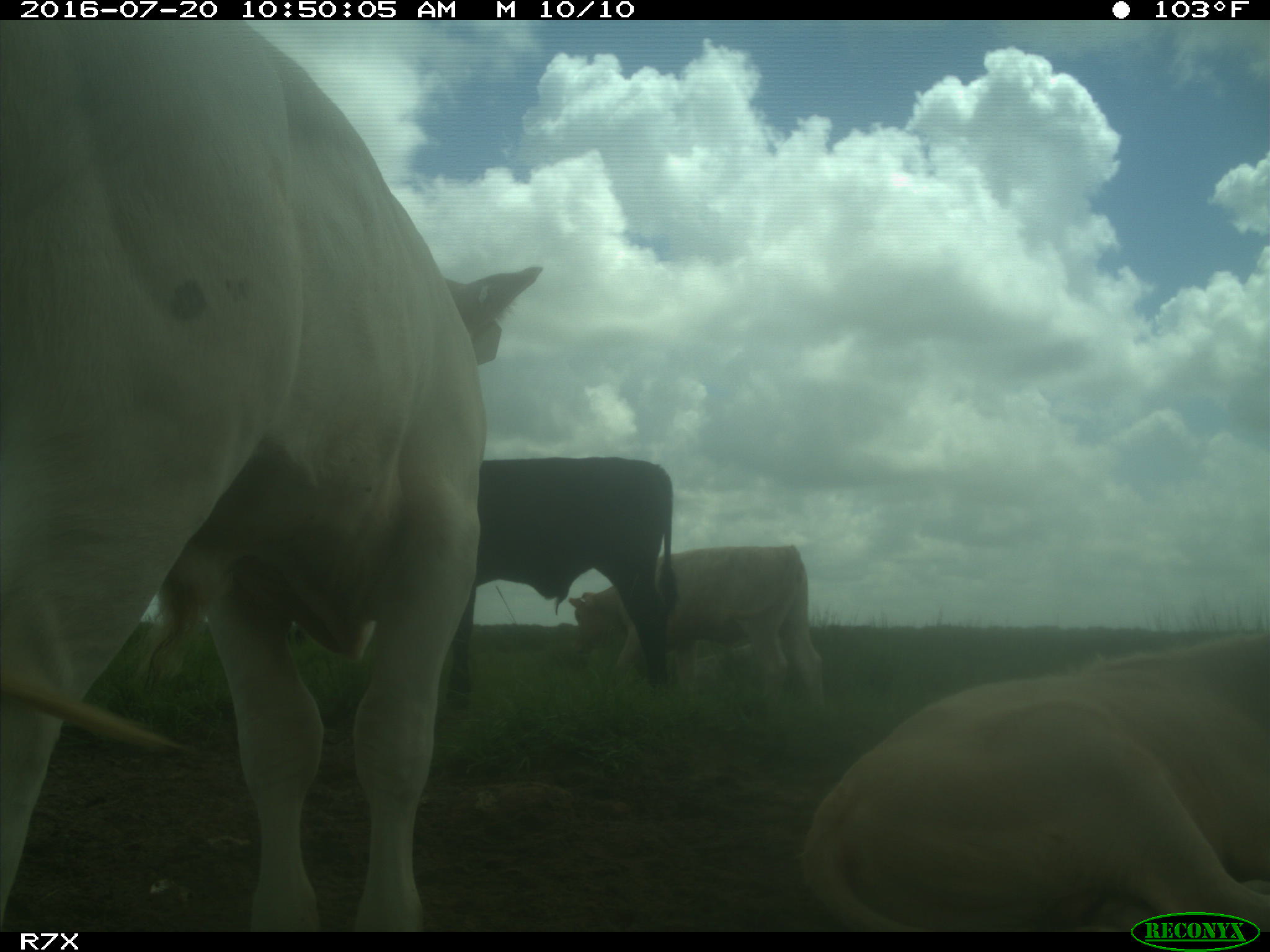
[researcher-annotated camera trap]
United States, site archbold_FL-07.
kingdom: Animalia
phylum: Chordata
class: Mammalia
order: Artiodactyla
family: Bovidae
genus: Bos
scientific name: Bos taurus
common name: domestic cow